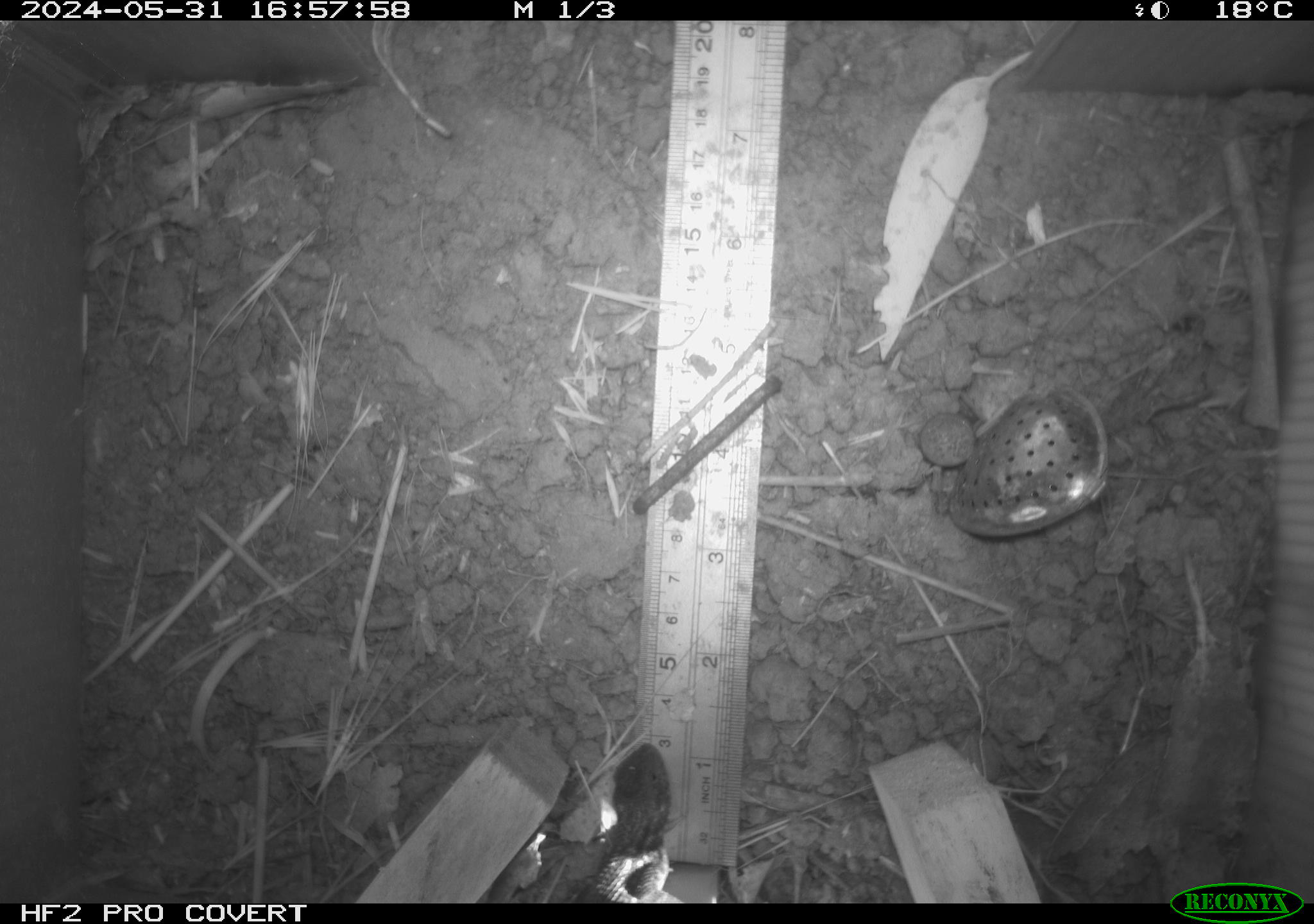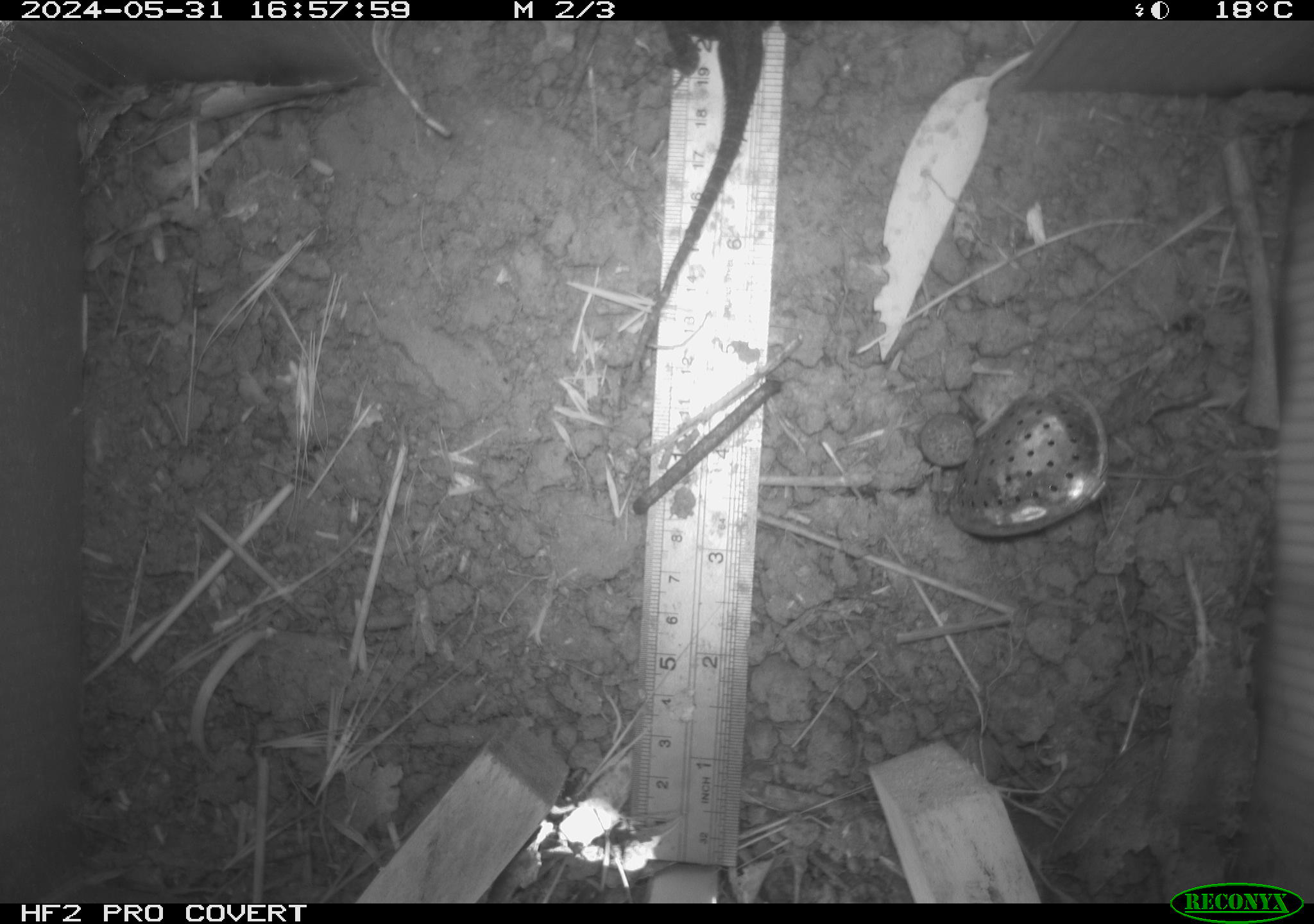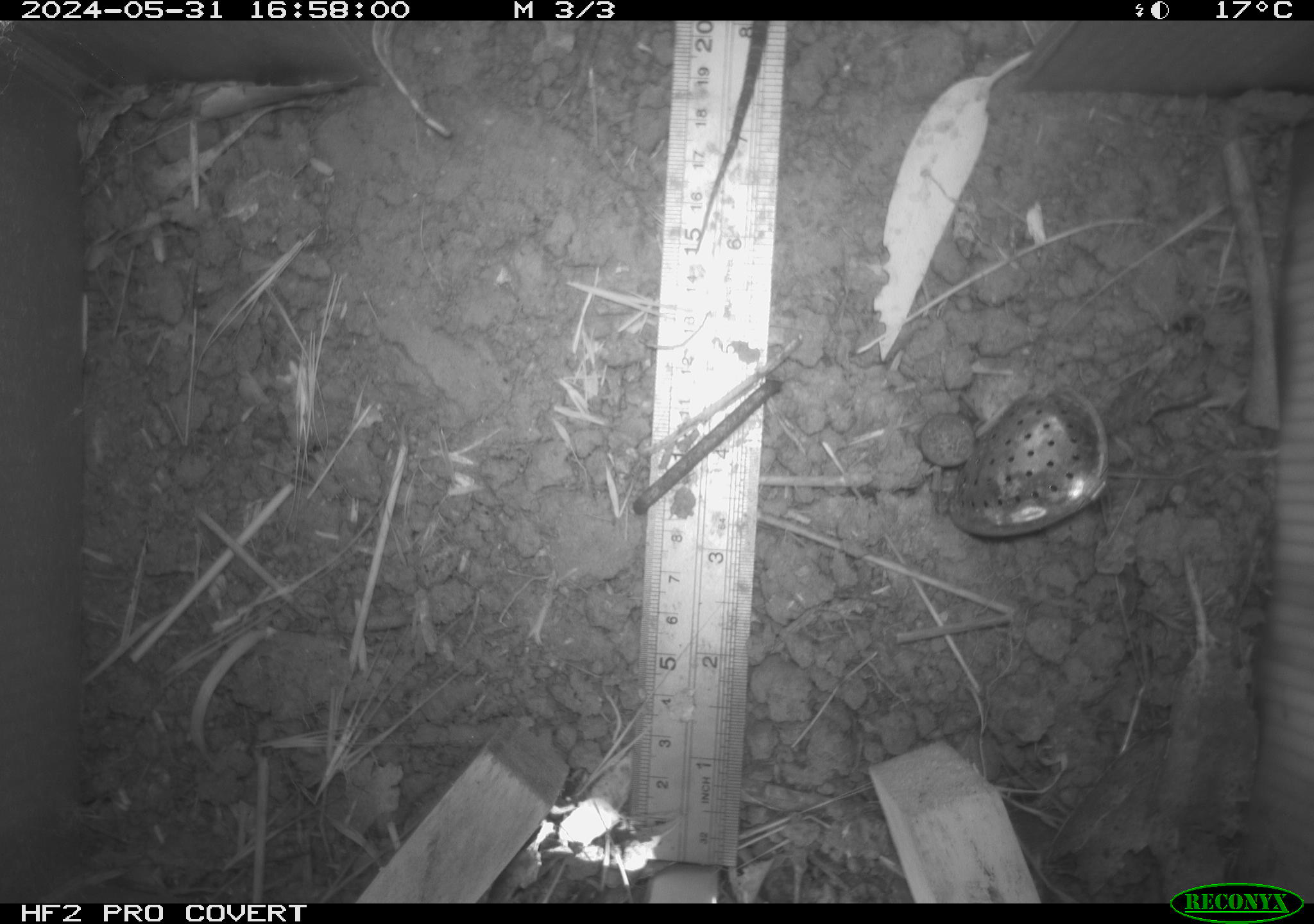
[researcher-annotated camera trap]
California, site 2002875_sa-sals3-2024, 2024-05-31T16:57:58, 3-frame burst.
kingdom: Animalia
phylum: Chordata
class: Reptilia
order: Squamata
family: Phrynosomatidae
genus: Sceloporus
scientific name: Sceloporus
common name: spiny lizards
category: sceloporus species